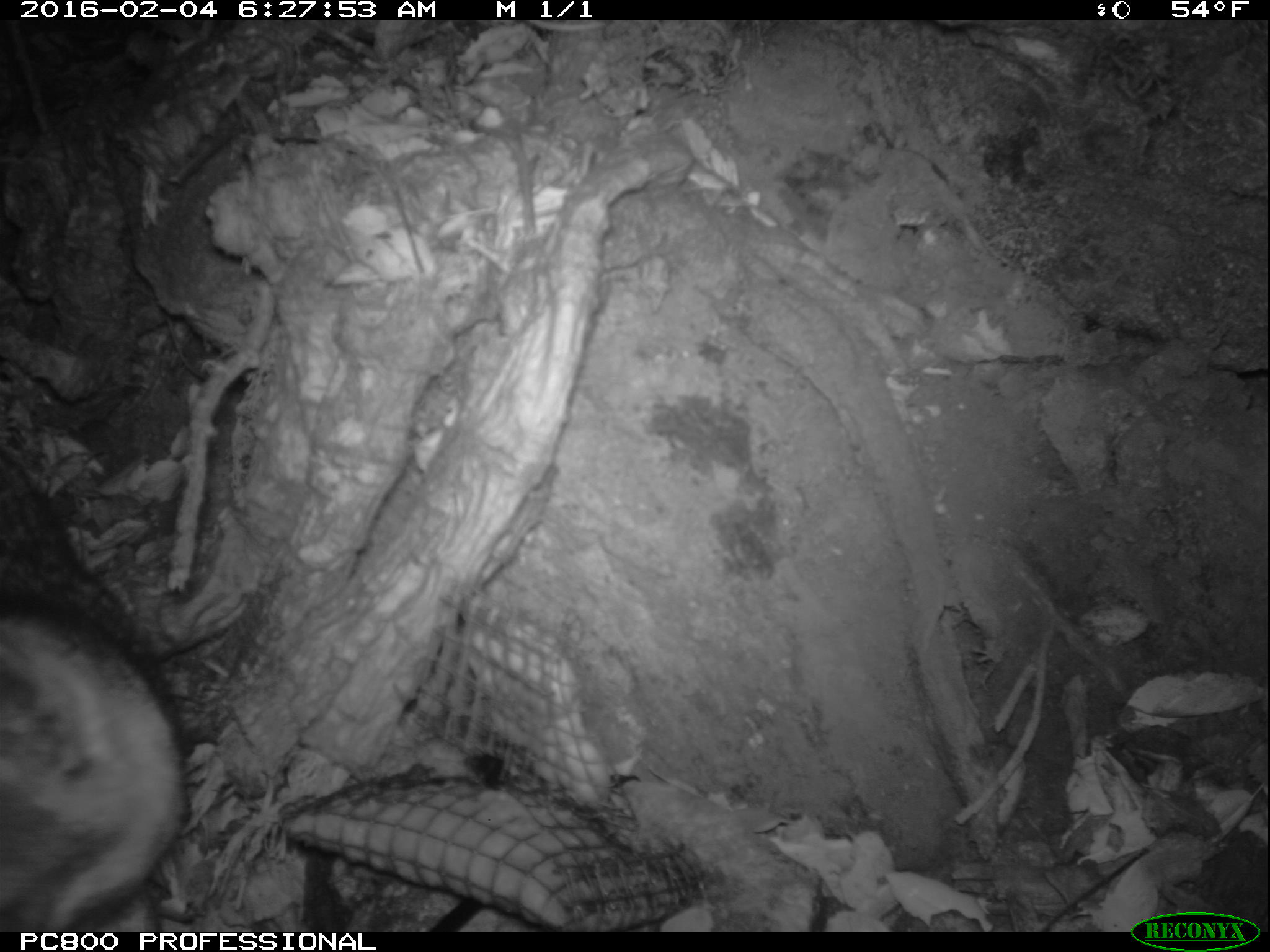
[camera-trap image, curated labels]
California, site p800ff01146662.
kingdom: Animalia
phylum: Chordata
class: Mammalia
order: Carnivora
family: Canidae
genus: Urocyon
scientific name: Urocyon littoralis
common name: island fox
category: fox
Fox (island fox) (Urocyon littoralis).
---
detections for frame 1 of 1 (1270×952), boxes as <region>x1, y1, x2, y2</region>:
fox: <region>0, 451, 179, 933</region>